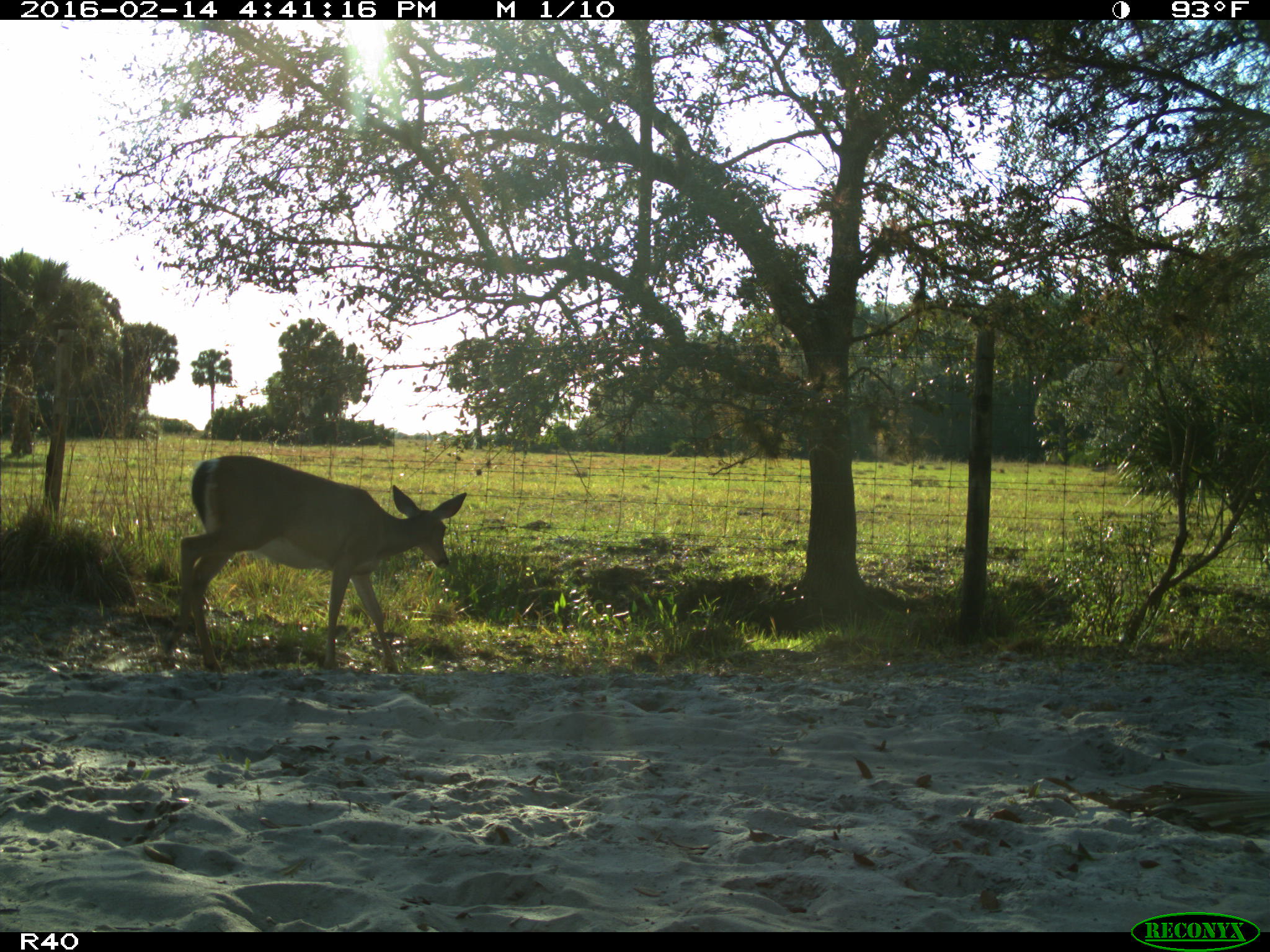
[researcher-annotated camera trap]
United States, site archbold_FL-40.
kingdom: Animalia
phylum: Chordata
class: Mammalia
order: Artiodactyla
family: Cervidae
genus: Odocoileus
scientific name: Odocoileus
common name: deer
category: unidentified deer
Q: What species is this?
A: Unidentified deer (deer) (Odocoileus).